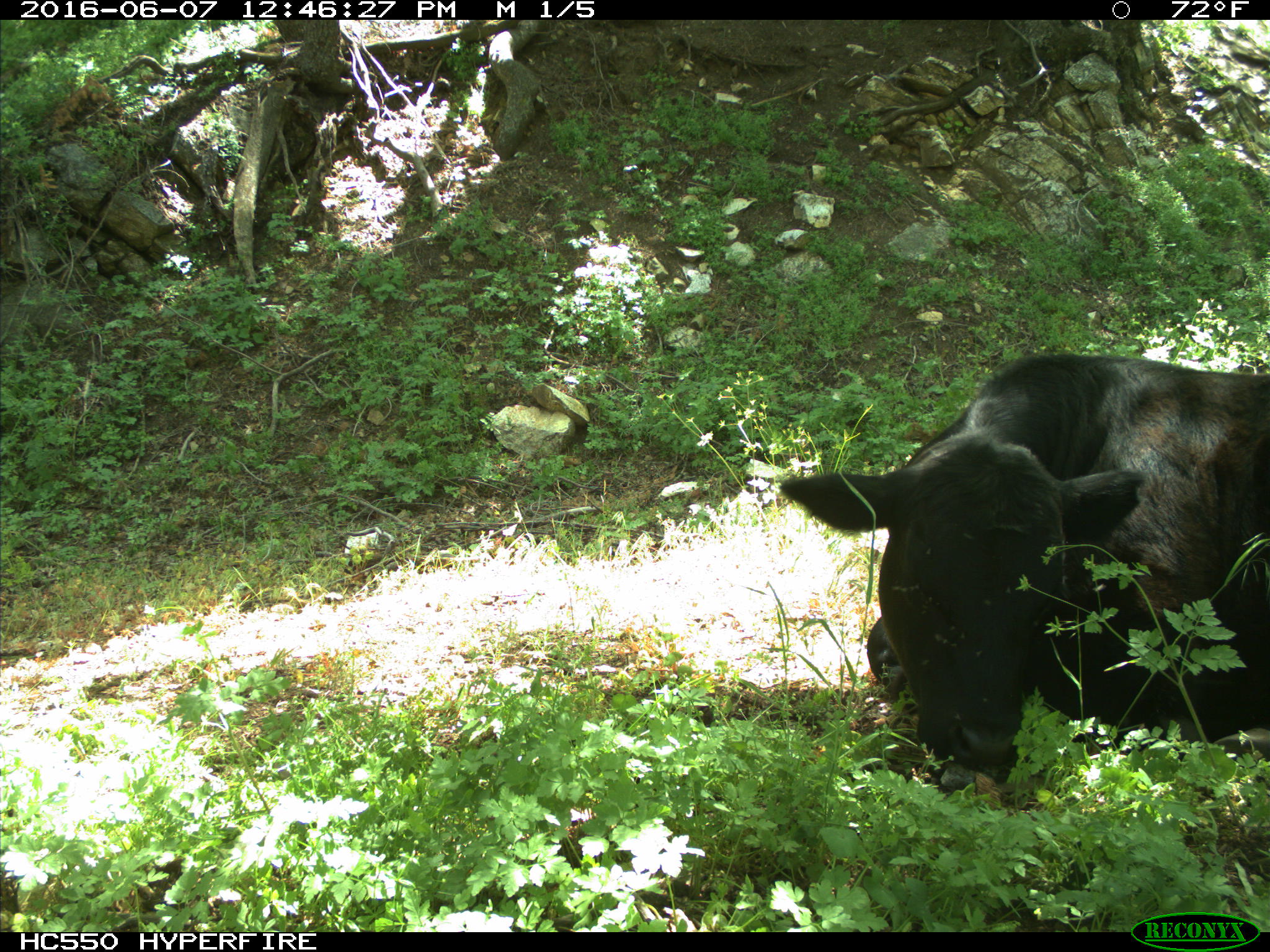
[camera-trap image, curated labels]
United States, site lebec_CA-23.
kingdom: Animalia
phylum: Chordata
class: Mammalia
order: Artiodactyla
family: Bovidae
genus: Bos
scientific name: Bos taurus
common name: domestic cow